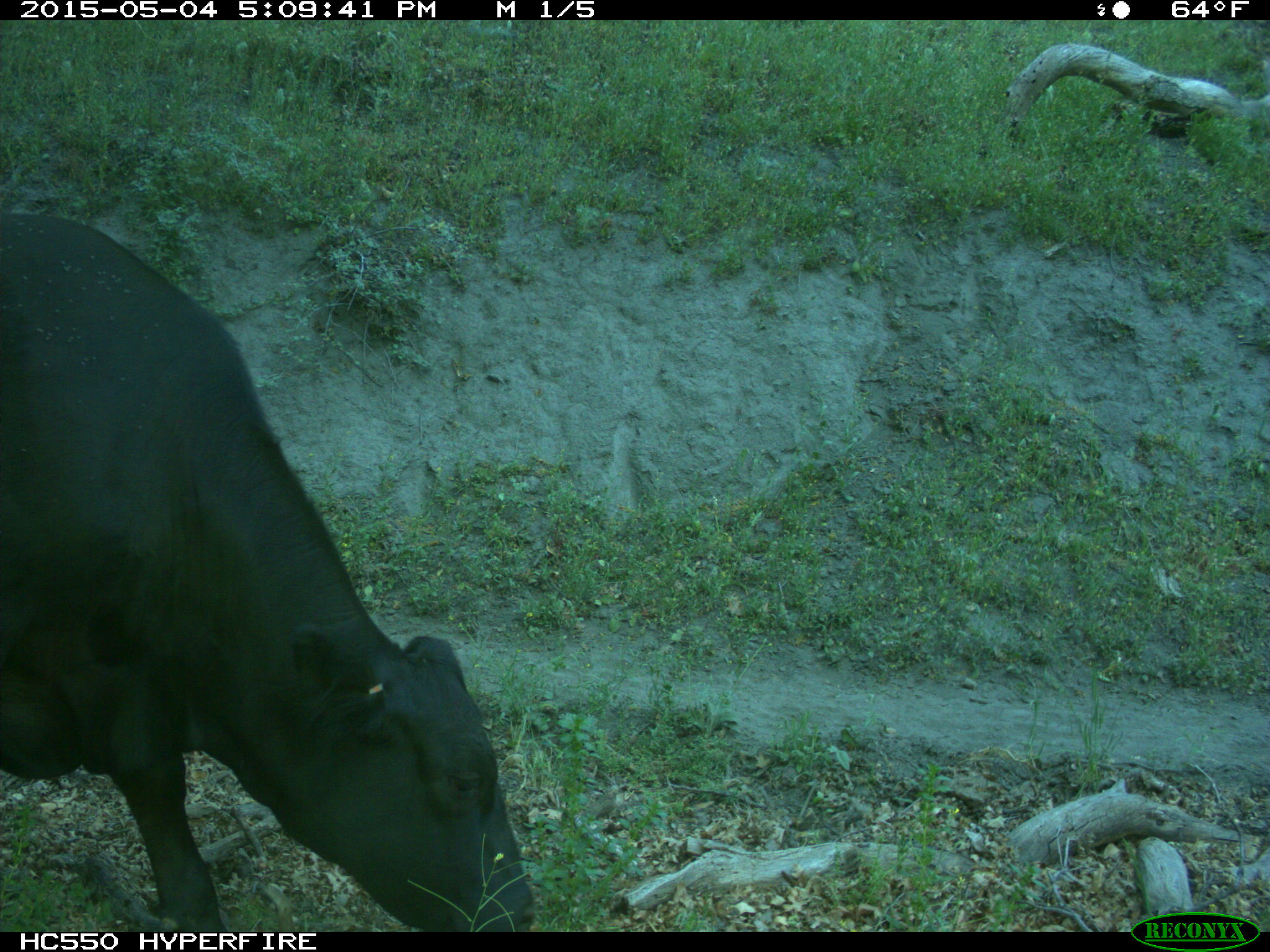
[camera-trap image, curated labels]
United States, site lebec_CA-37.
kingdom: Animalia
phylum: Chordata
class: Mammalia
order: Artiodactyla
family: Bovidae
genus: Bos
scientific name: Bos taurus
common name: domestic cow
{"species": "Bos taurus (domestic cow)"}